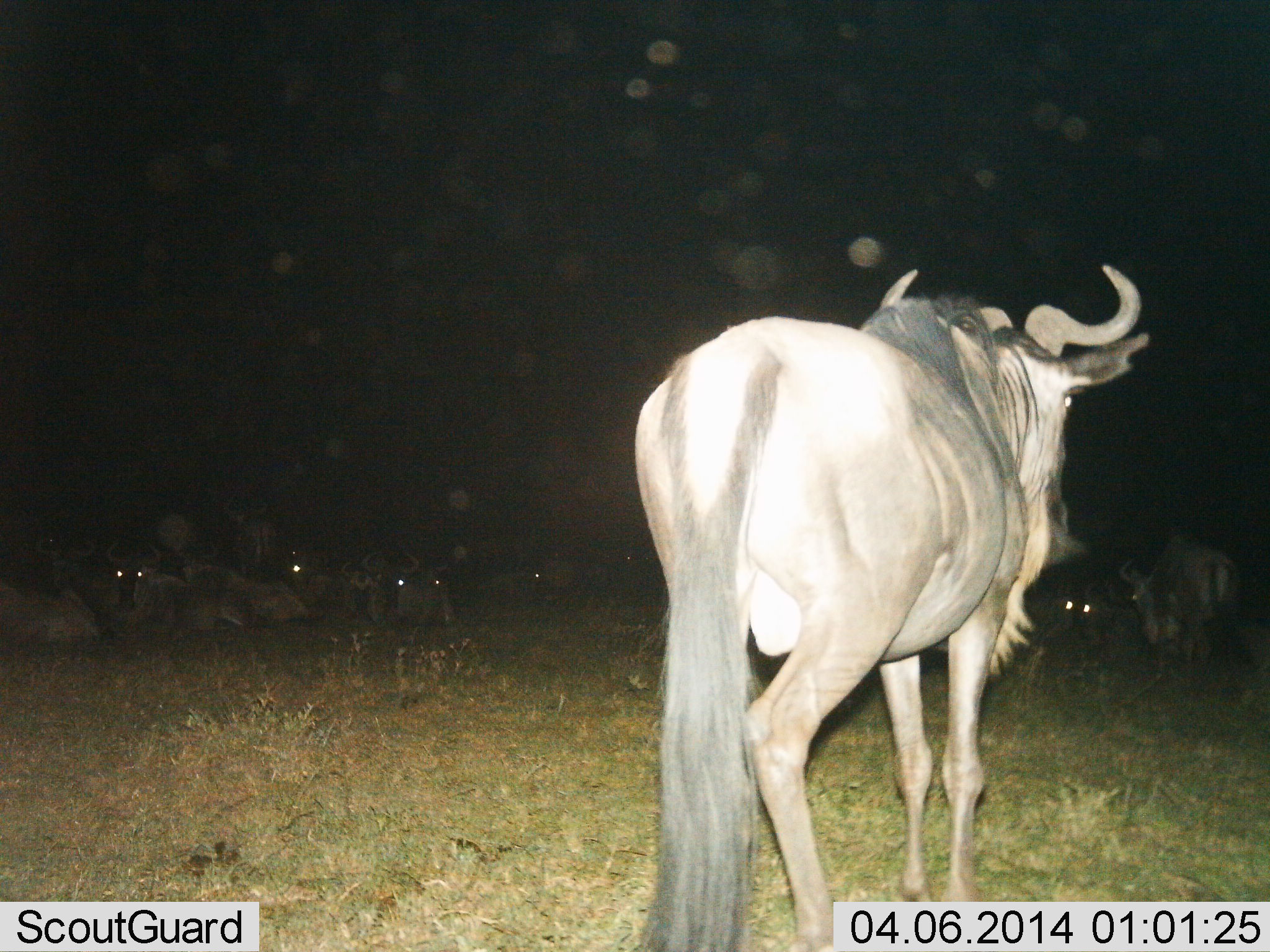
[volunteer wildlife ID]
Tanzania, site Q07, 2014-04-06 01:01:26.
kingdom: Animalia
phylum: Chordata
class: Mammalia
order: Artiodactyla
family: Bovidae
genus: Connochaetes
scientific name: Connochaetes taurinus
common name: blue wildebeest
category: wildebeest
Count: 11-50.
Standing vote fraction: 90%.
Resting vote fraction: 90%.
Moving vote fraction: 0%.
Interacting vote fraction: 0%.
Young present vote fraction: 0%.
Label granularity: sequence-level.